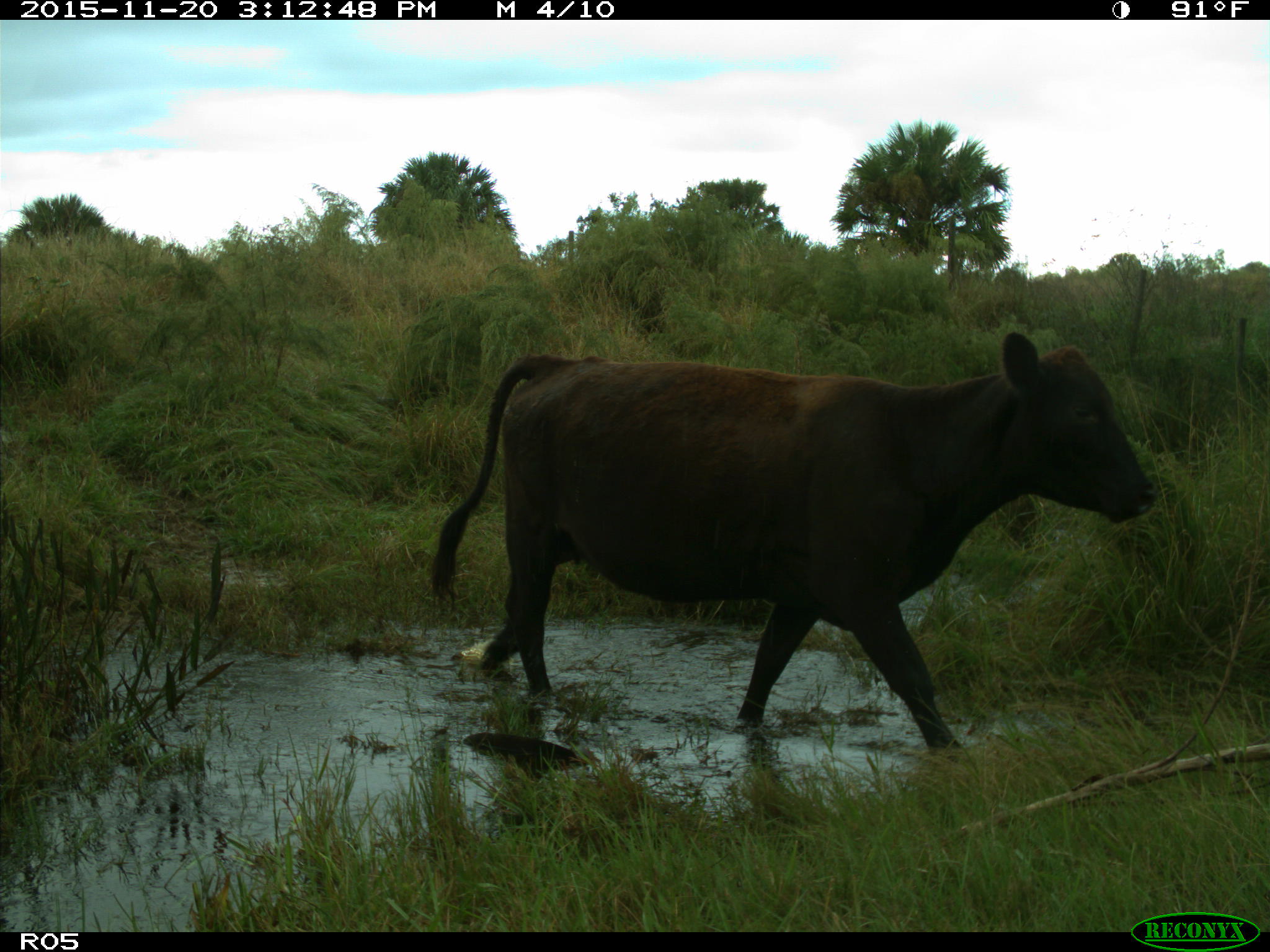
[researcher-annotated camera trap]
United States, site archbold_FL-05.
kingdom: Animalia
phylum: Chordata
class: Mammalia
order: Artiodactyla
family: Bovidae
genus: Bos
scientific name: Bos taurus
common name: domestic cow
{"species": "Bos taurus (domestic cow)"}